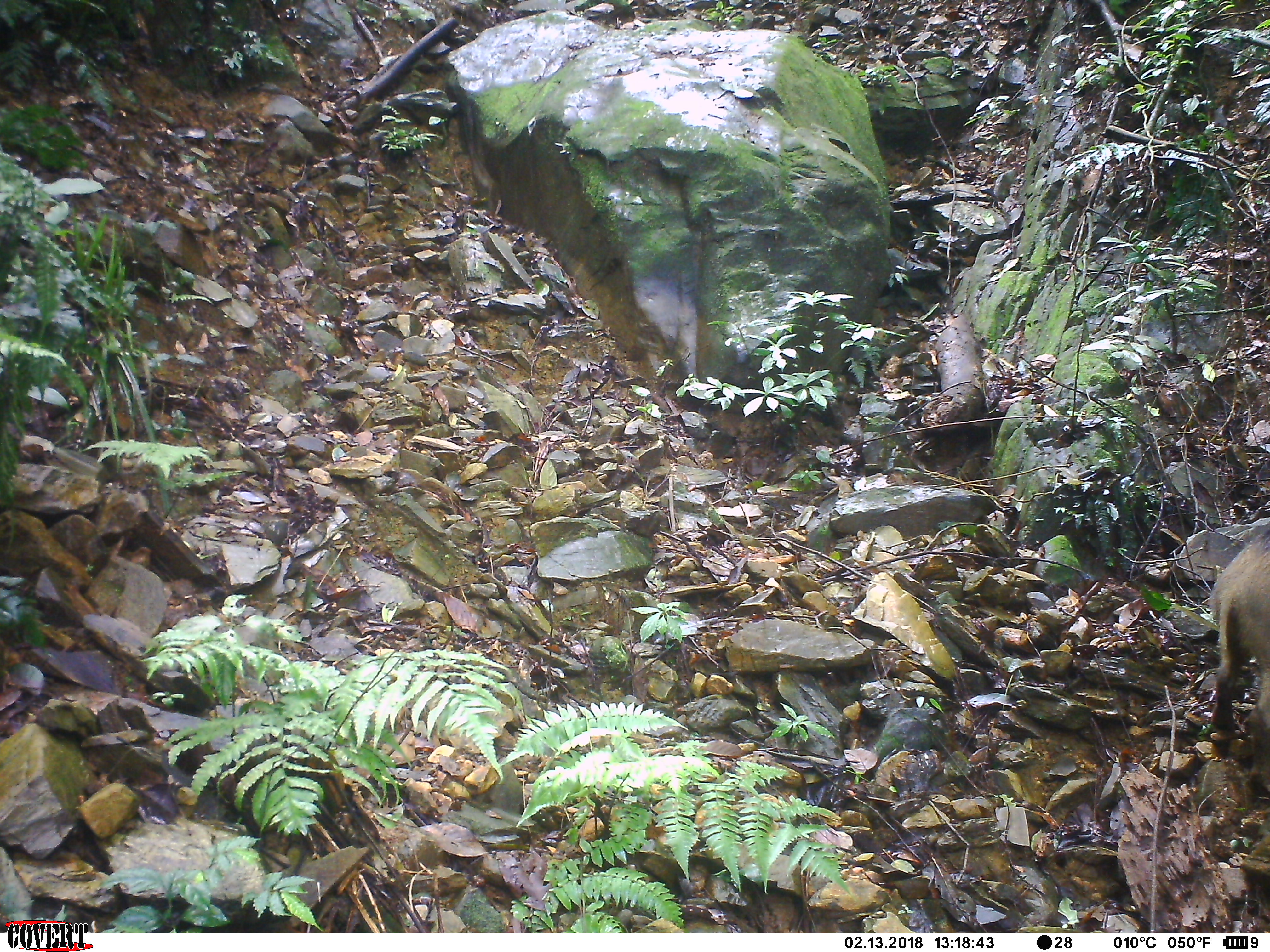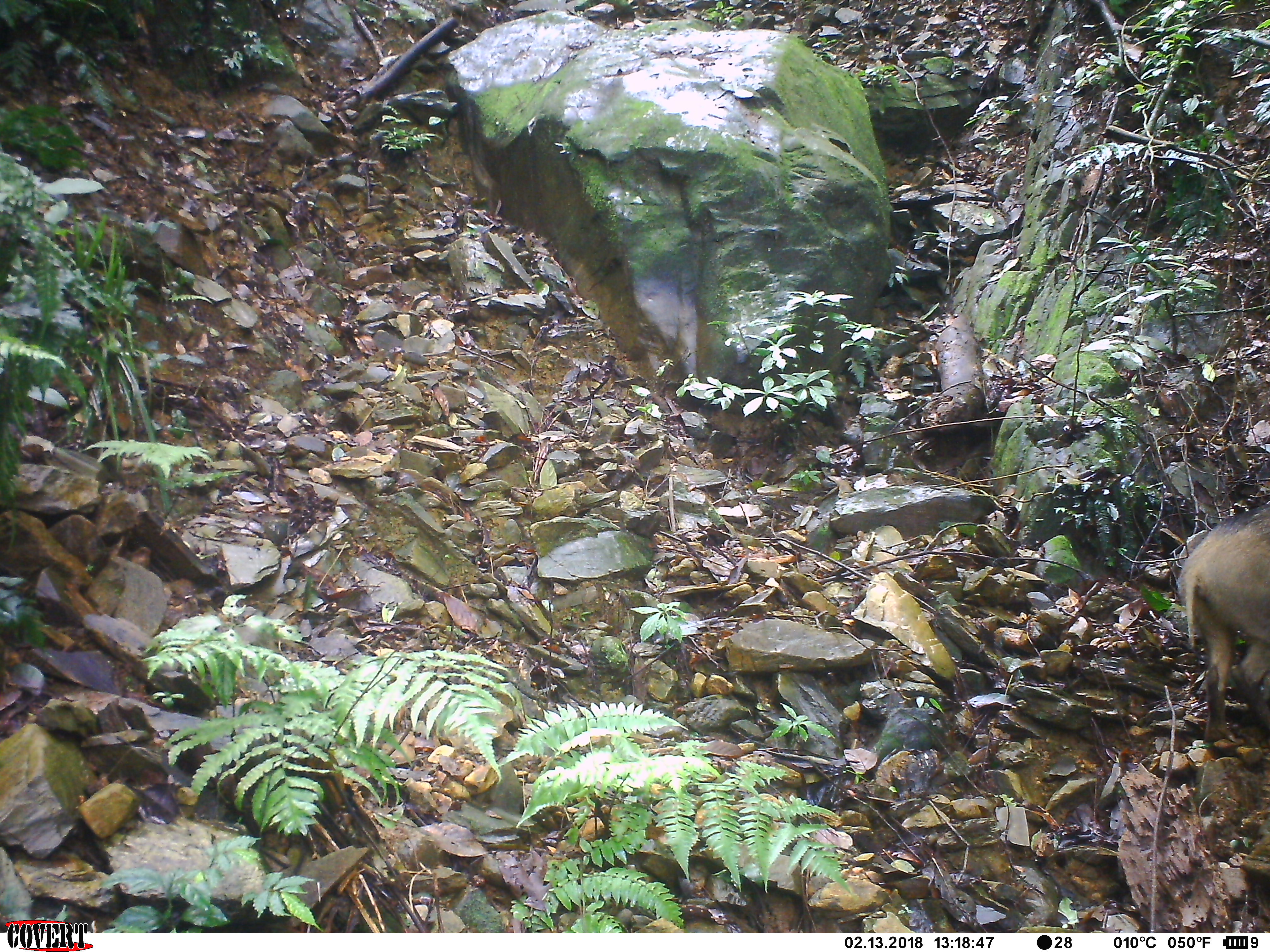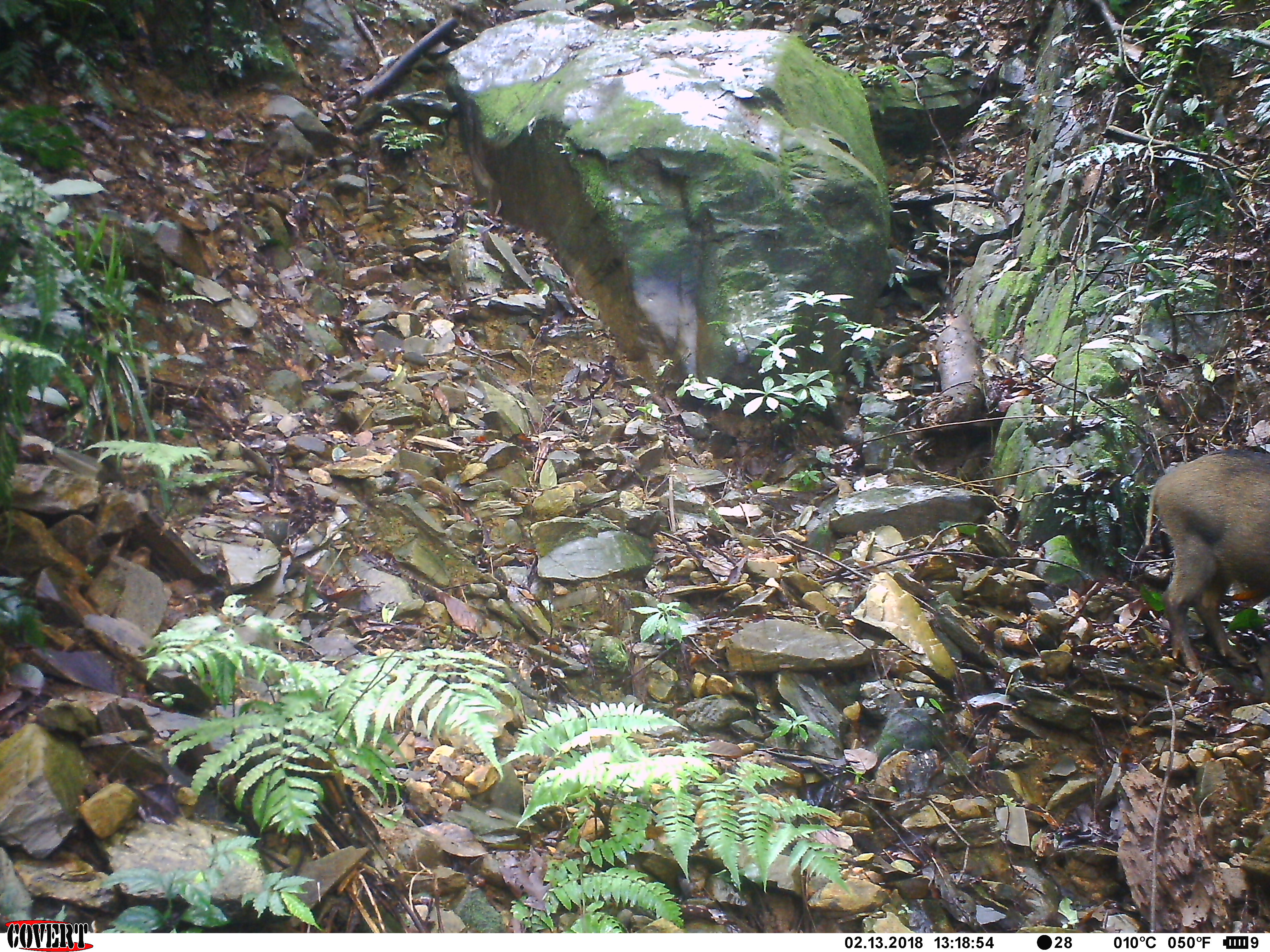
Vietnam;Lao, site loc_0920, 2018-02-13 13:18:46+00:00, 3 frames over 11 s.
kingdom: Animalia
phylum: Chordata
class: Mammalia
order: Artiodactyla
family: Suidae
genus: Sus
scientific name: Sus scrofa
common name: eurasian wild pig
Eurasian wild pig (Sus scrofa). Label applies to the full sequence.